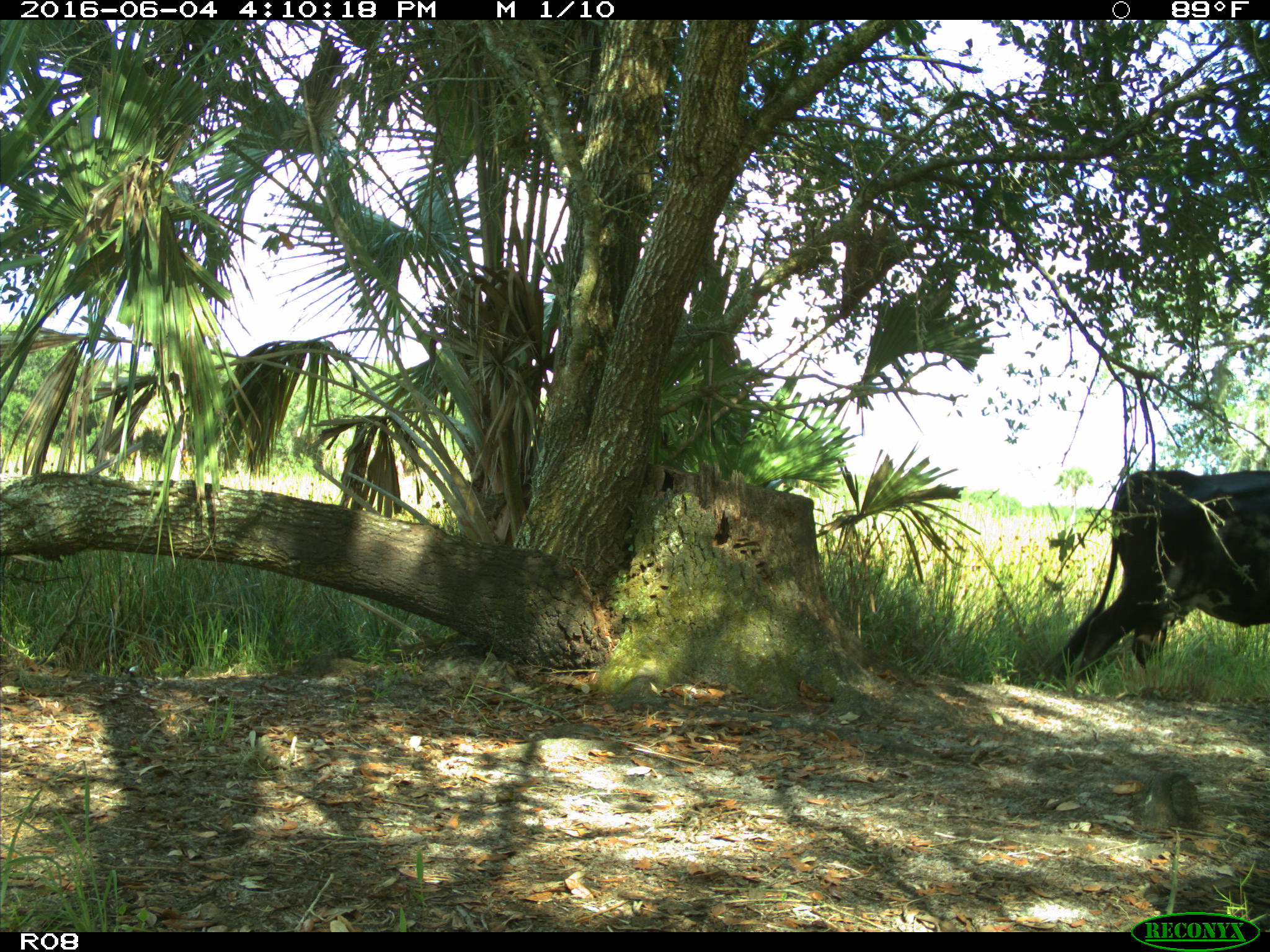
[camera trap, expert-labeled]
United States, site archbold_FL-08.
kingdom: Animalia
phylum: Chordata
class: Mammalia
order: Artiodactyla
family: Bovidae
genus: Bos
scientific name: Bos taurus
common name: domestic cow